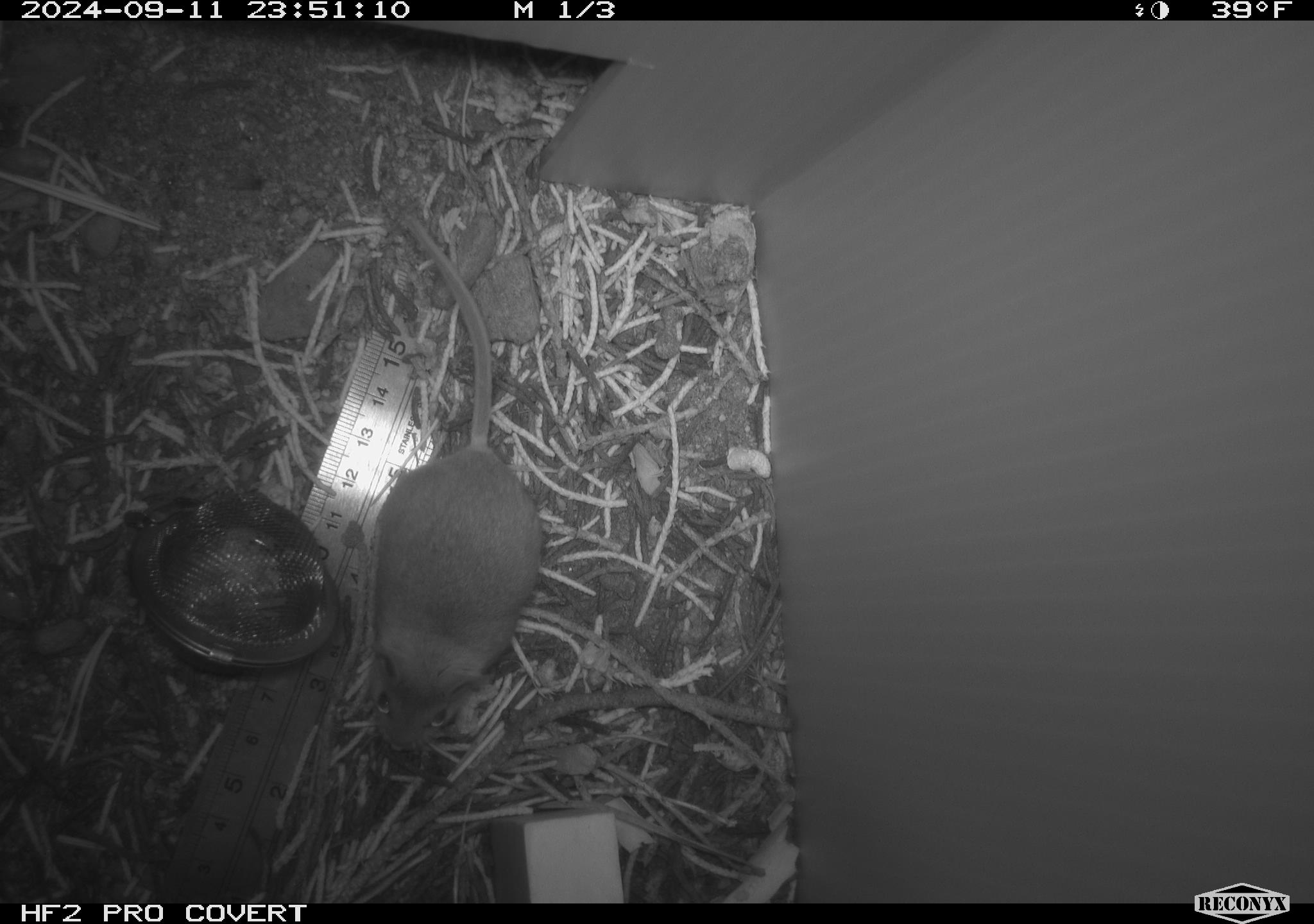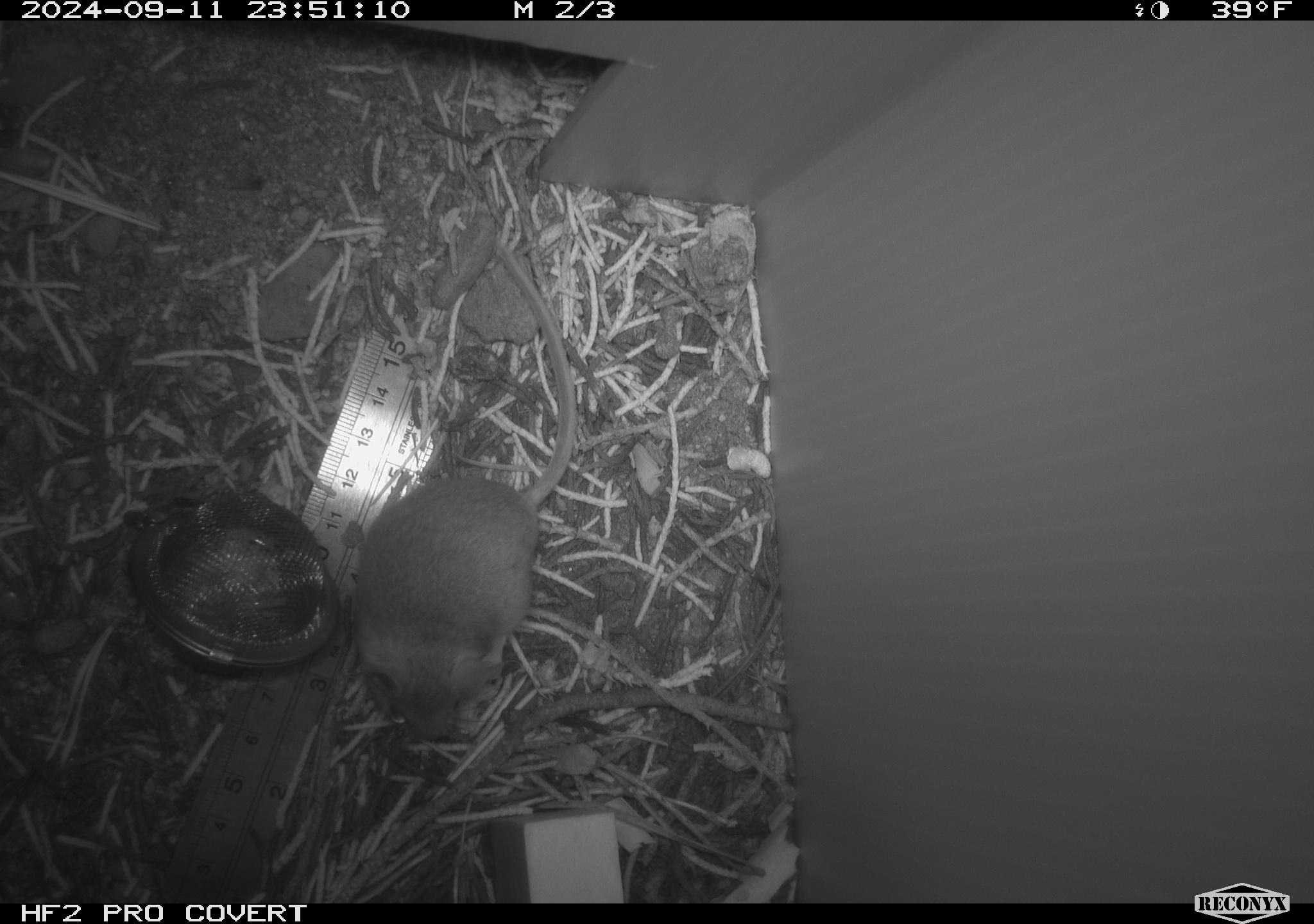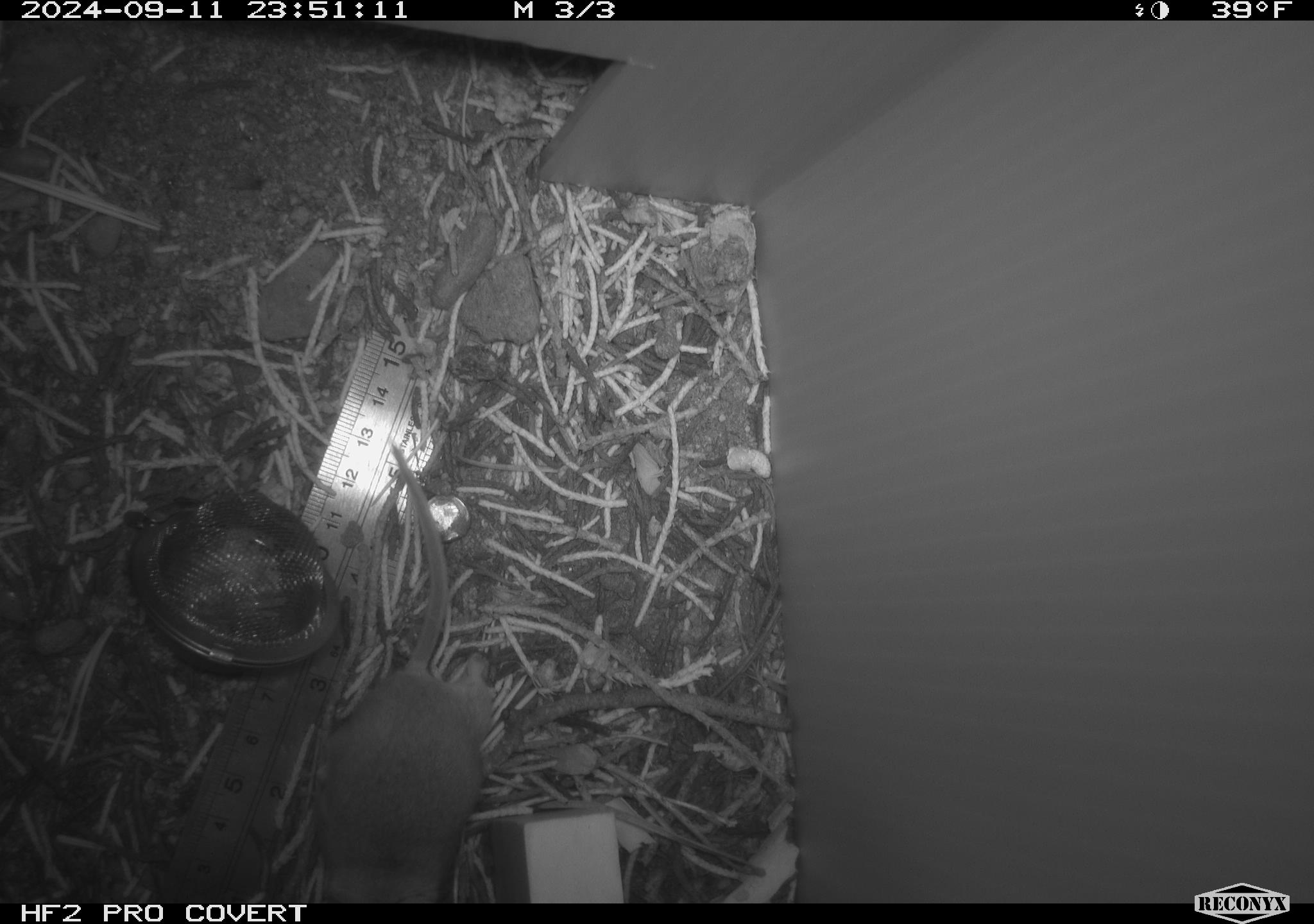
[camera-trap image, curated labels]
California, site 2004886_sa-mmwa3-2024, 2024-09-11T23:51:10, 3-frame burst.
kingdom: Animalia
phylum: Chordata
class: Mammalia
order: Rodentia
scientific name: Rodentia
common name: mouse species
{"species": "mouse species (Rodentia)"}